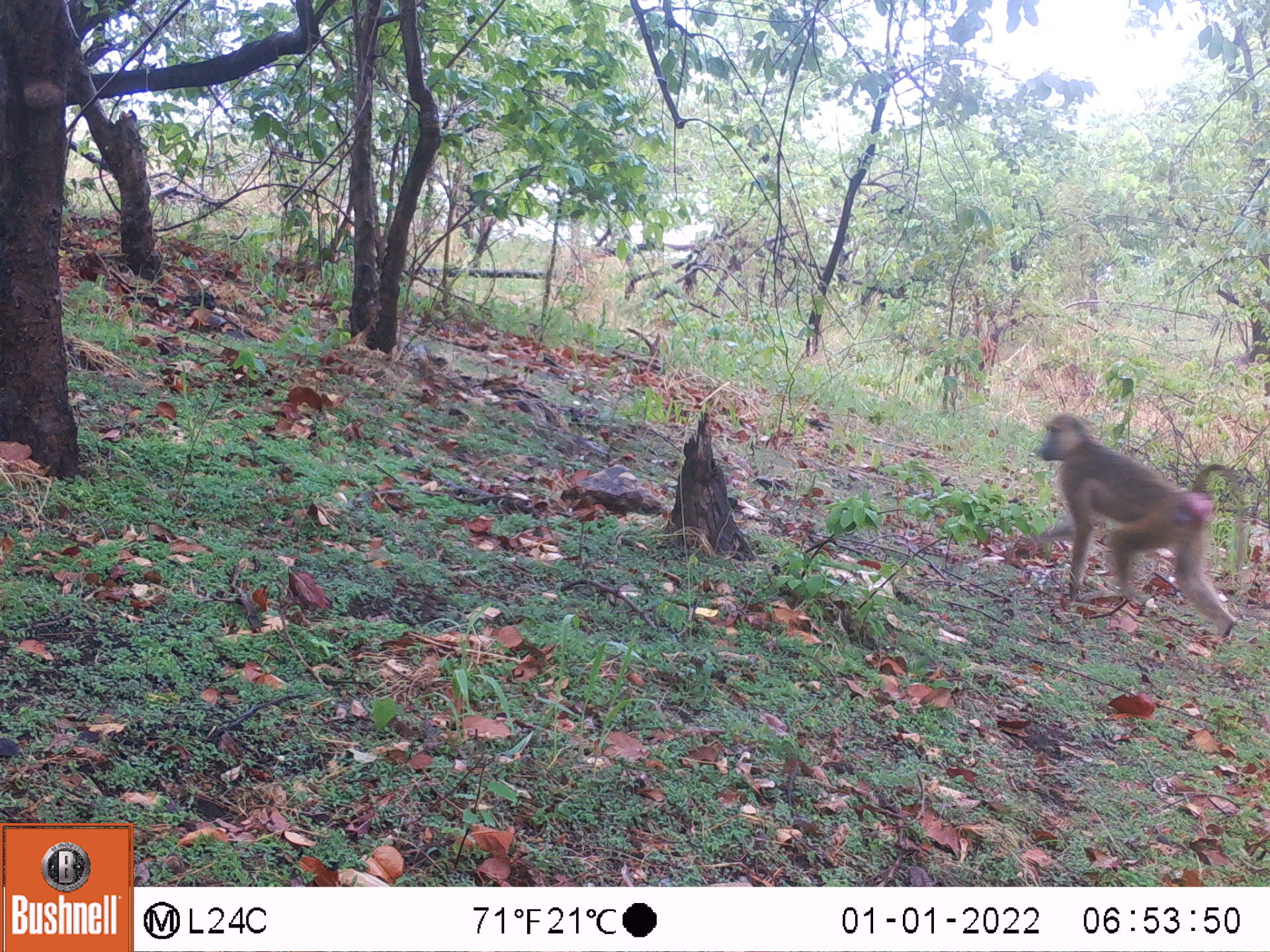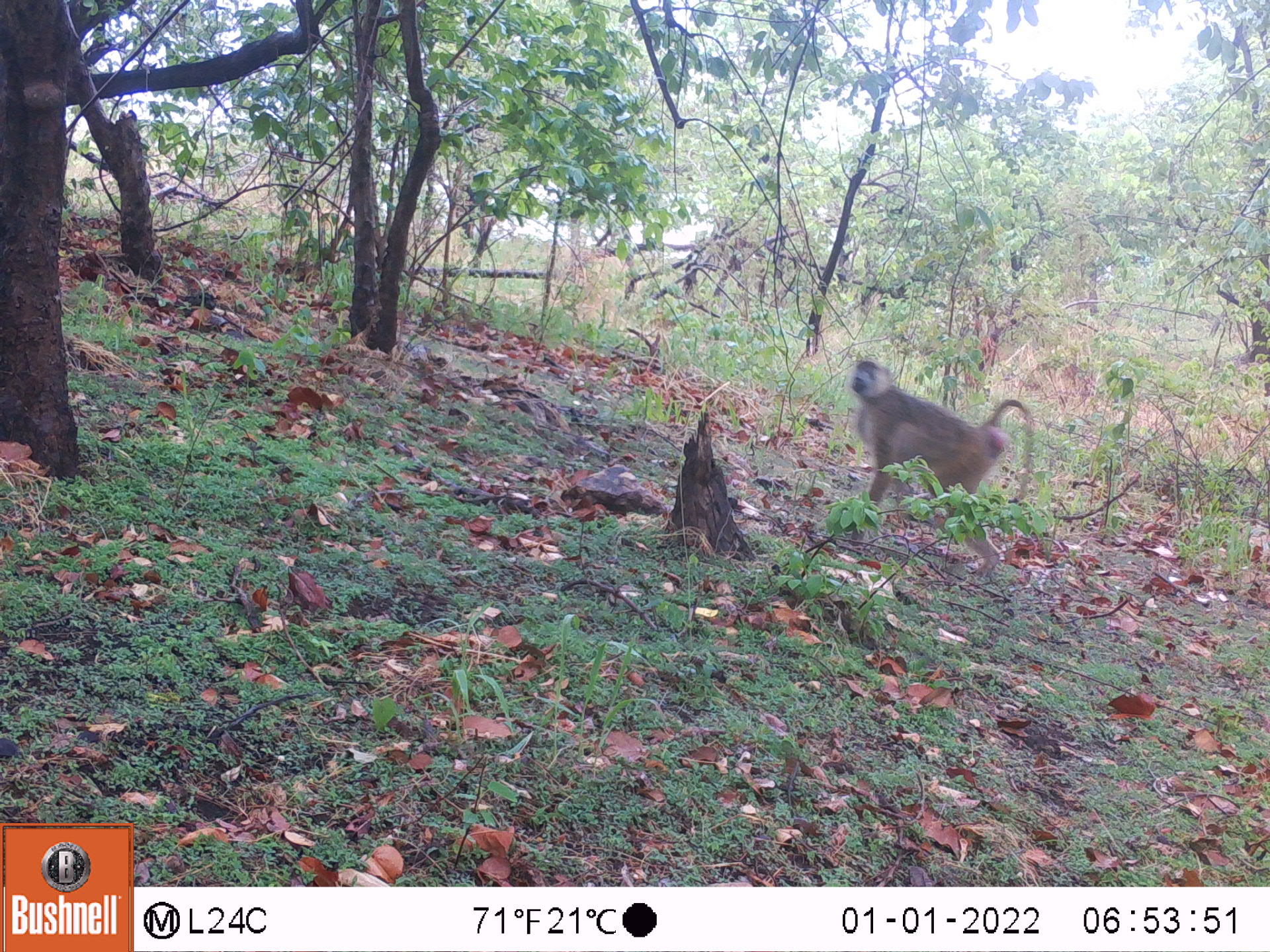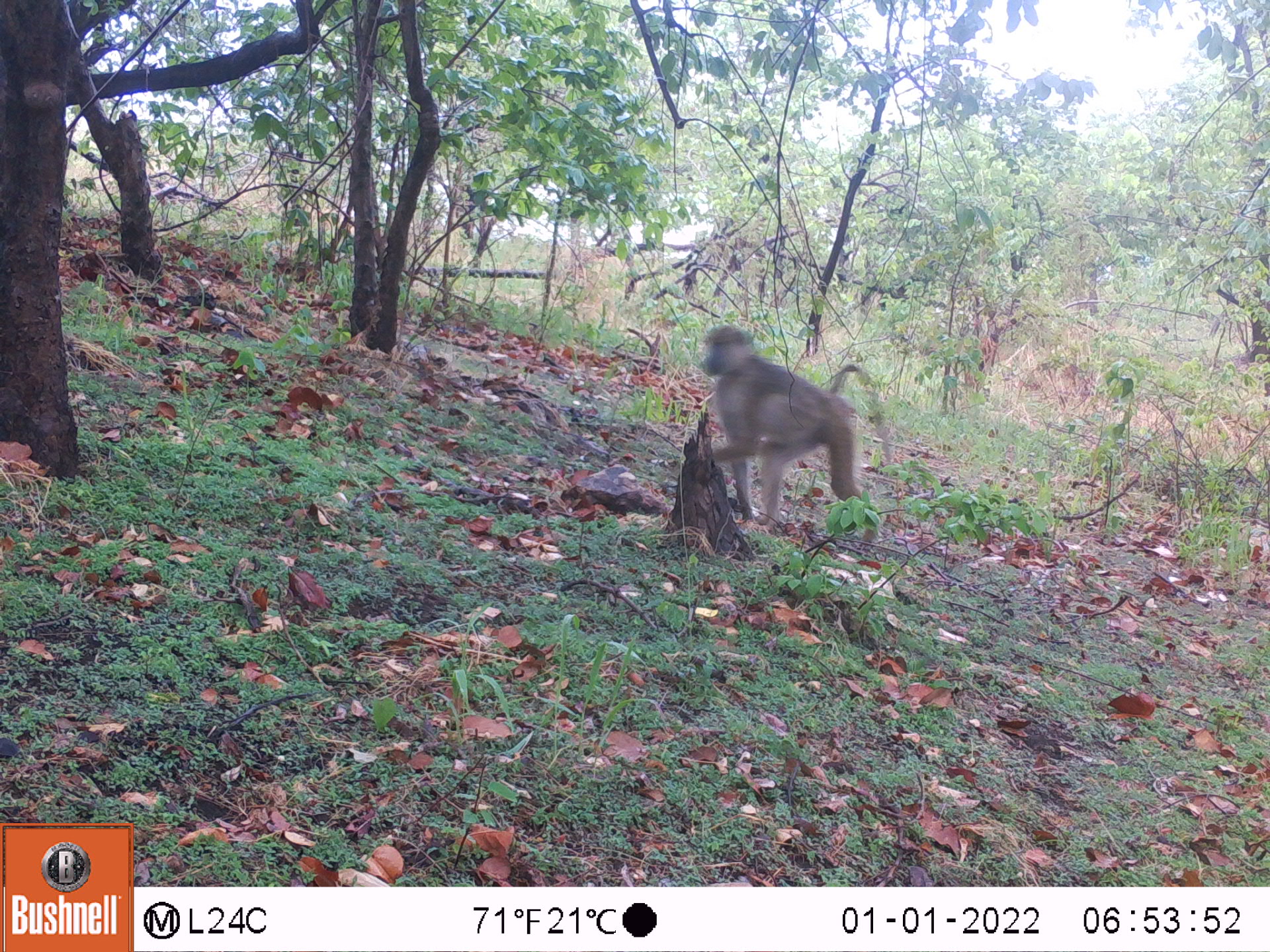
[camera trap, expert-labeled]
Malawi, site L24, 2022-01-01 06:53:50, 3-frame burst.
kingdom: Animalia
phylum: Chordata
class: Mammalia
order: Primates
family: Cercopithecidae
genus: Papio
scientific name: Papio cynocephalus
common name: yellow baboon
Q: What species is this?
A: Yellow baboon (Papio cynocephalus).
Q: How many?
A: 1.